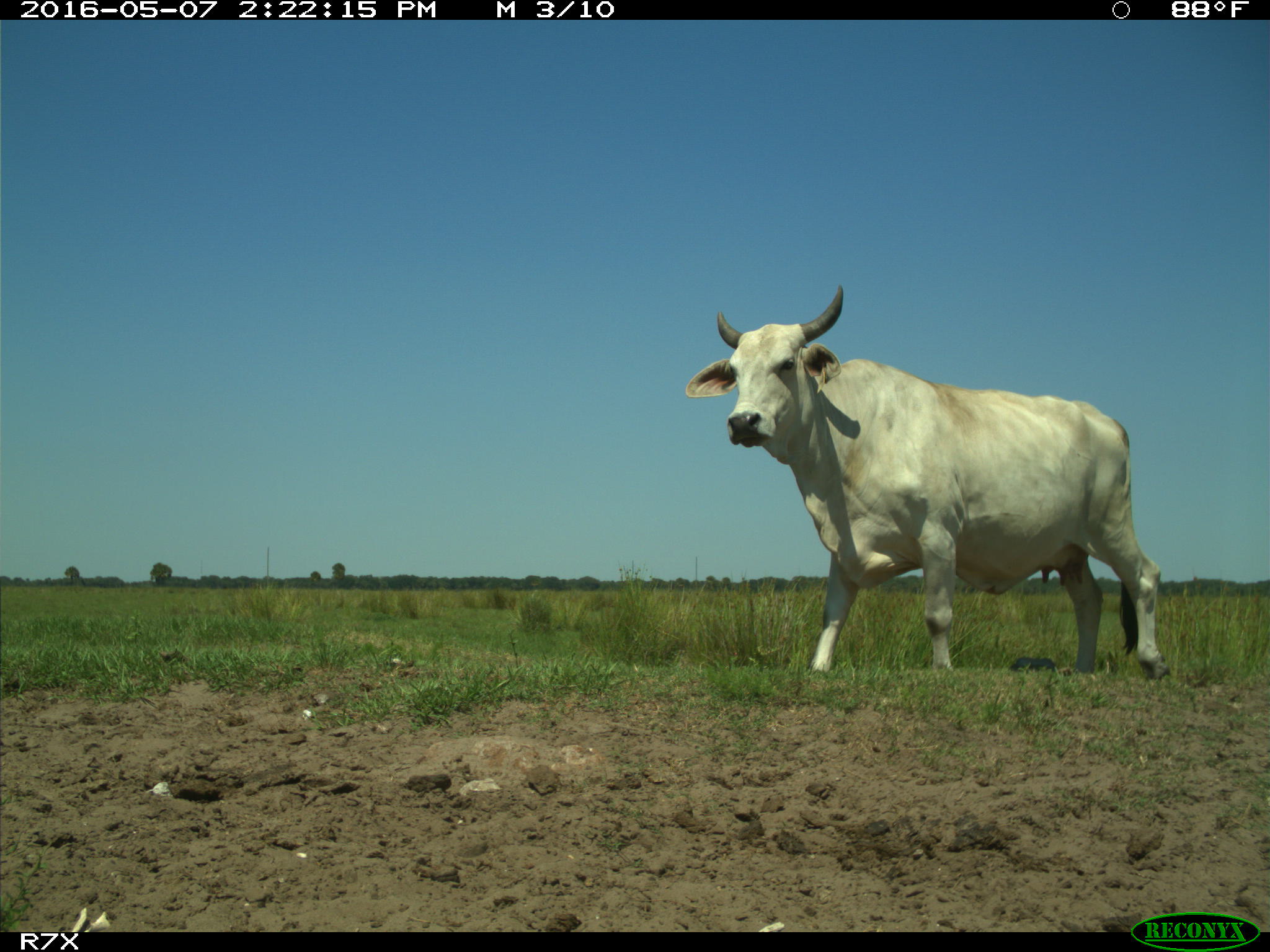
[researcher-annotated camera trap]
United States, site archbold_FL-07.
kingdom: Animalia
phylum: Chordata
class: Mammalia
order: Artiodactyla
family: Bovidae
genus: Bos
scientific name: Bos taurus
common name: domestic cow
Bos taurus (domestic cow).